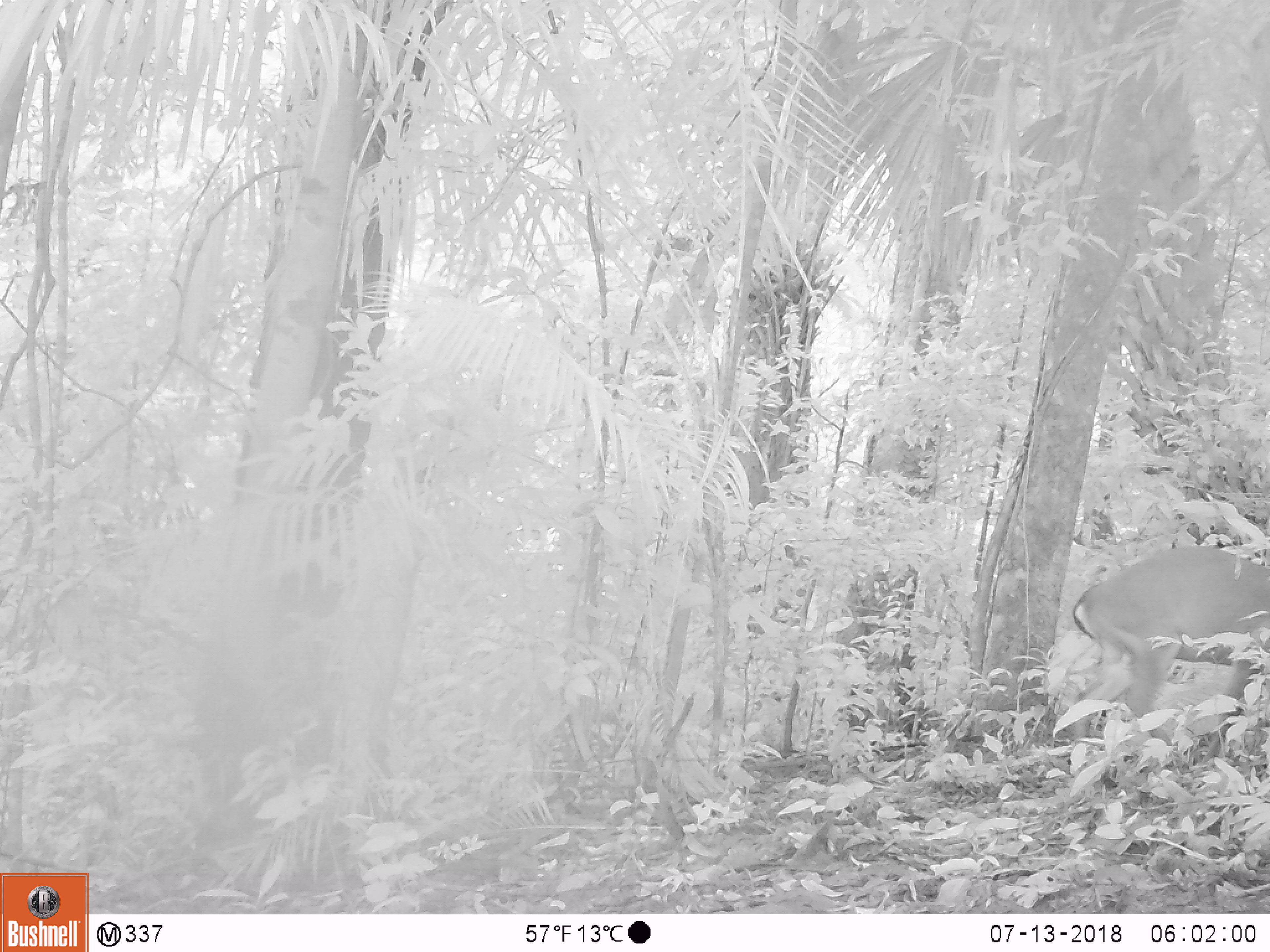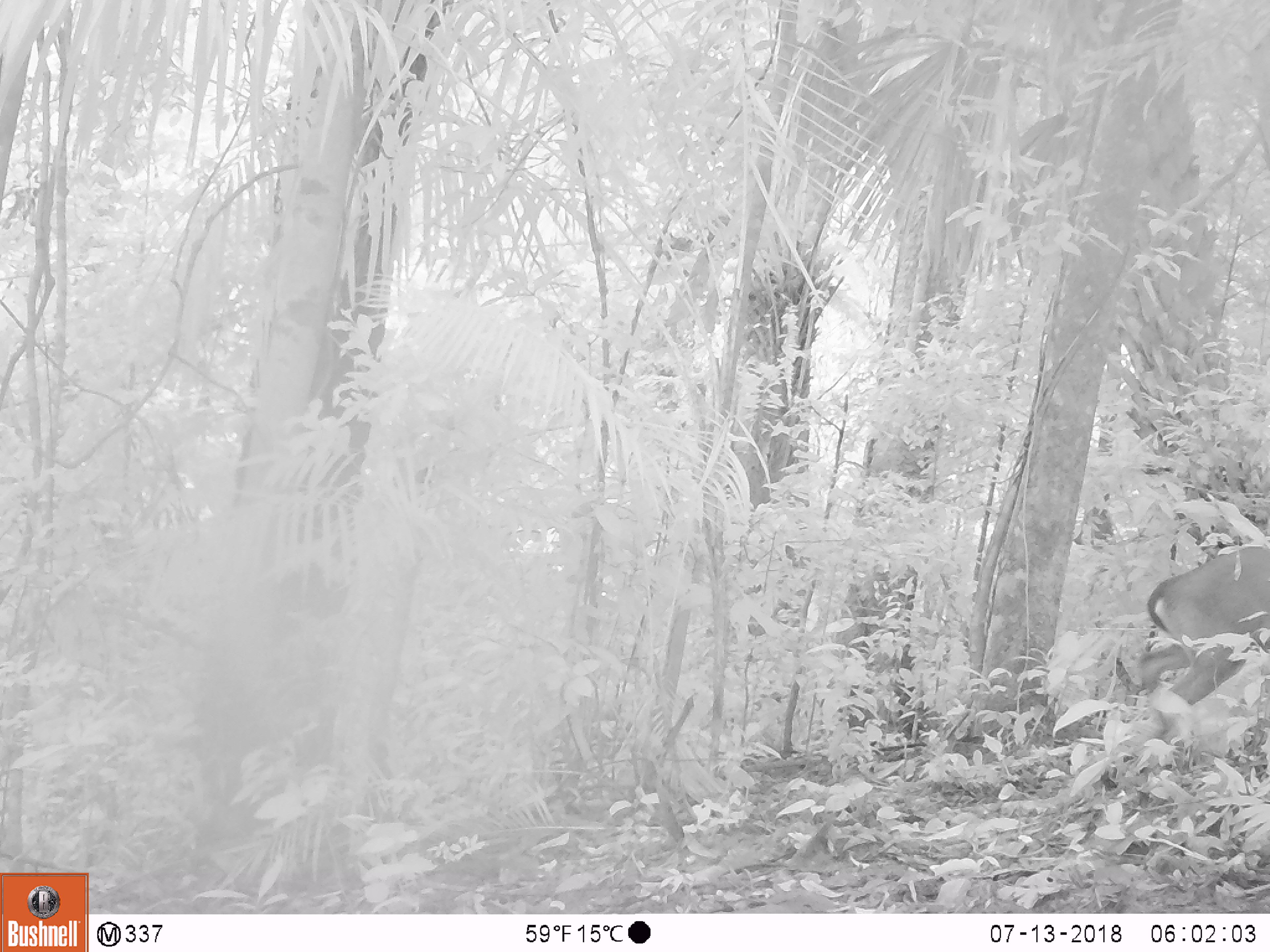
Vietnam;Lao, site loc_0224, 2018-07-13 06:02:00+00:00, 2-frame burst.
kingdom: Animalia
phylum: Chordata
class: Mammalia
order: Artiodactyla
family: Cervidae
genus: Muntiacus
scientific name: Muntiacus vuquangensis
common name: large-antlered muntjac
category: large antlered muntjac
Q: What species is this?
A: Large antlered muntjac (large-antlered muntjac) (Muntiacus vuquangensis).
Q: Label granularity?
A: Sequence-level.